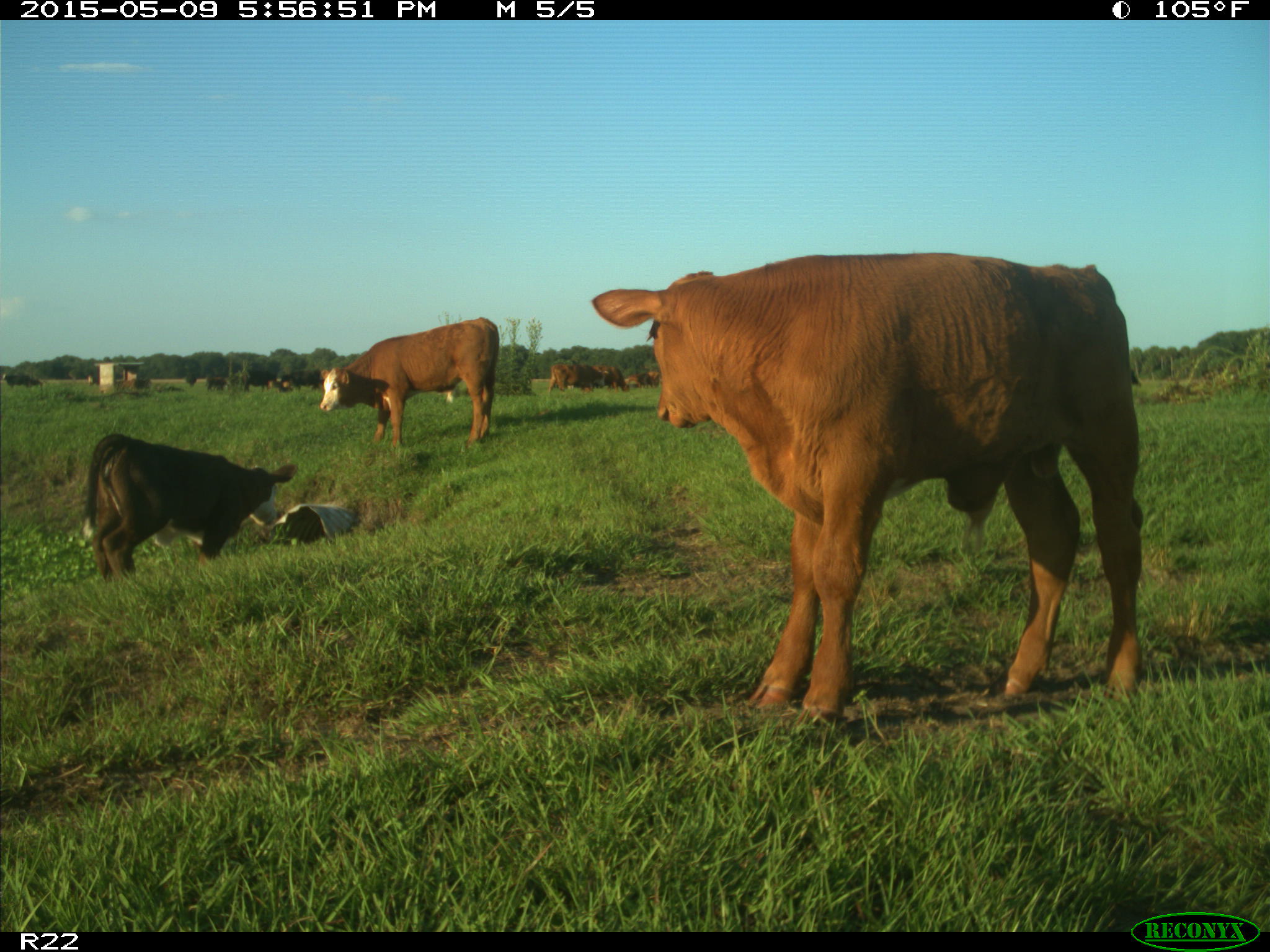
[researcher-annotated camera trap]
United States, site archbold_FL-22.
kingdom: Animalia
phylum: Chordata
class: Mammalia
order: Artiodactyla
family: Bovidae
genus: Bos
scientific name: Bos taurus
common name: domestic cow